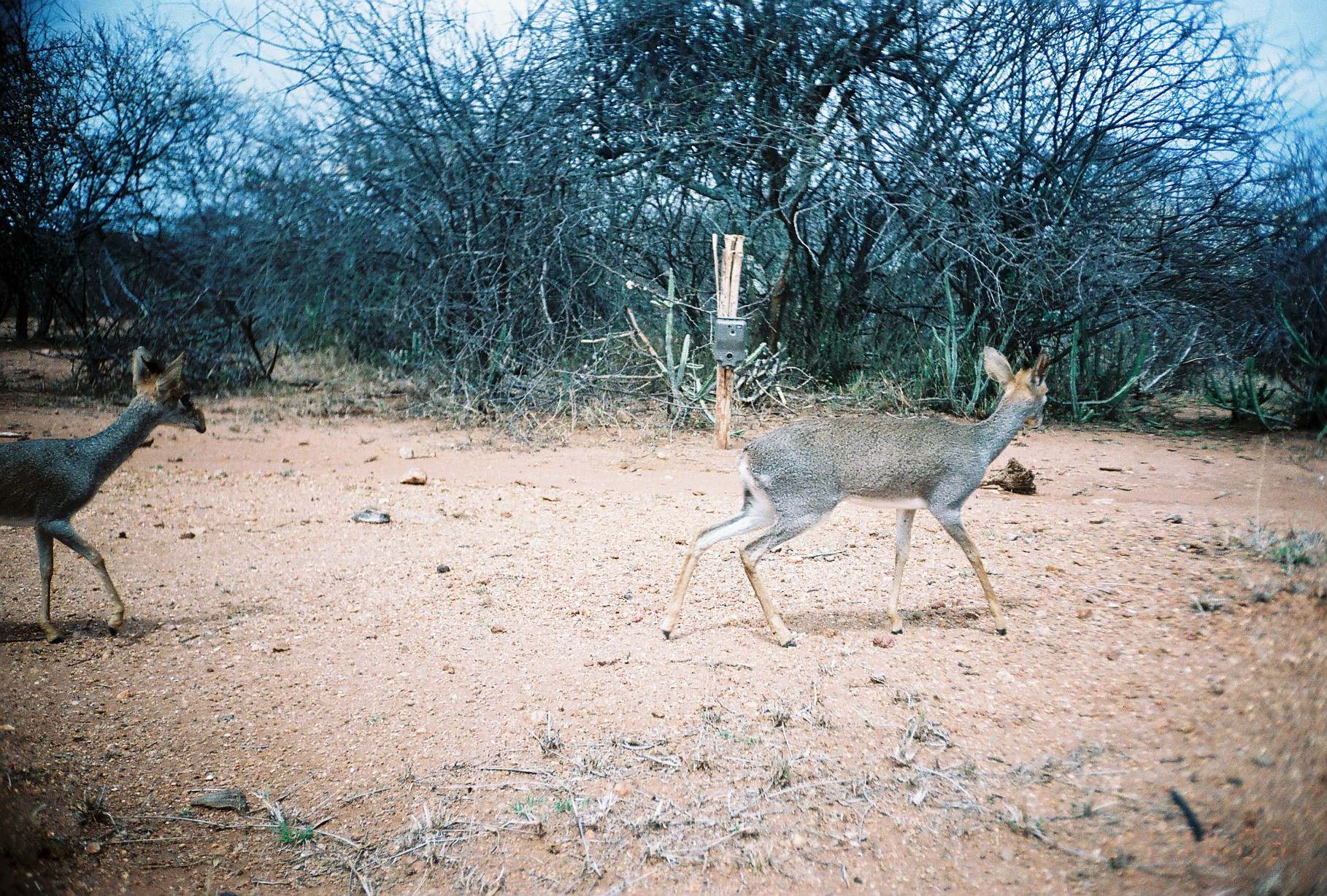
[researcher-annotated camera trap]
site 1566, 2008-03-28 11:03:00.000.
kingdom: Animalia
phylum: Chordata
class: Mammalia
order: Artiodactyla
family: Bovidae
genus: Madoqua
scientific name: Madoqua guentheri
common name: günther's dik-dik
Madoqua guentheri (günther's dik-dik), count 2.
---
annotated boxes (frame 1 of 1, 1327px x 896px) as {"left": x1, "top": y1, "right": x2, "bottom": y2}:
madoqua guentheri: {"left": 661, "top": 344, "right": 1049, "bottom": 648}; {"left": 0, "top": 343, "right": 206, "bottom": 644}